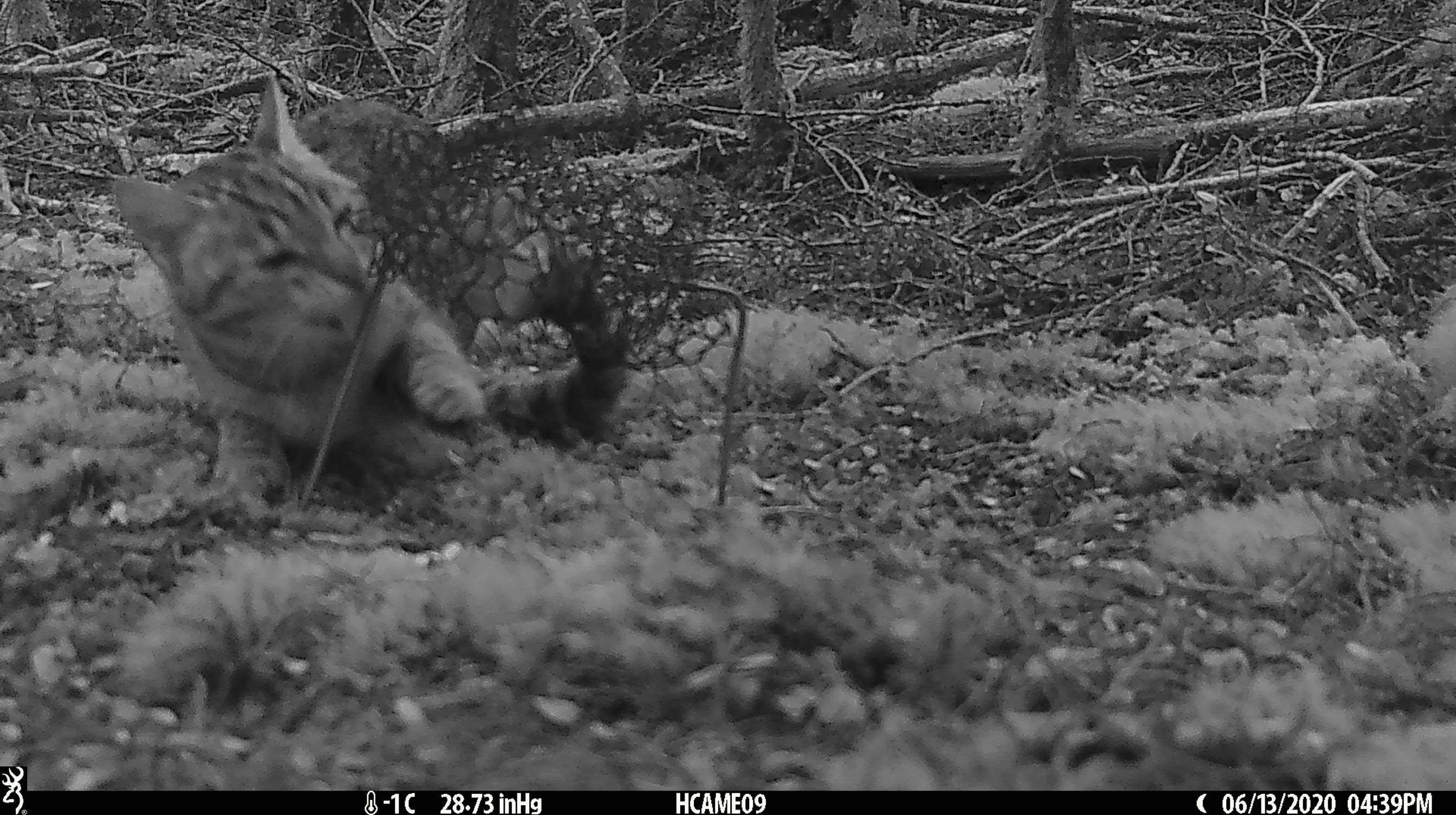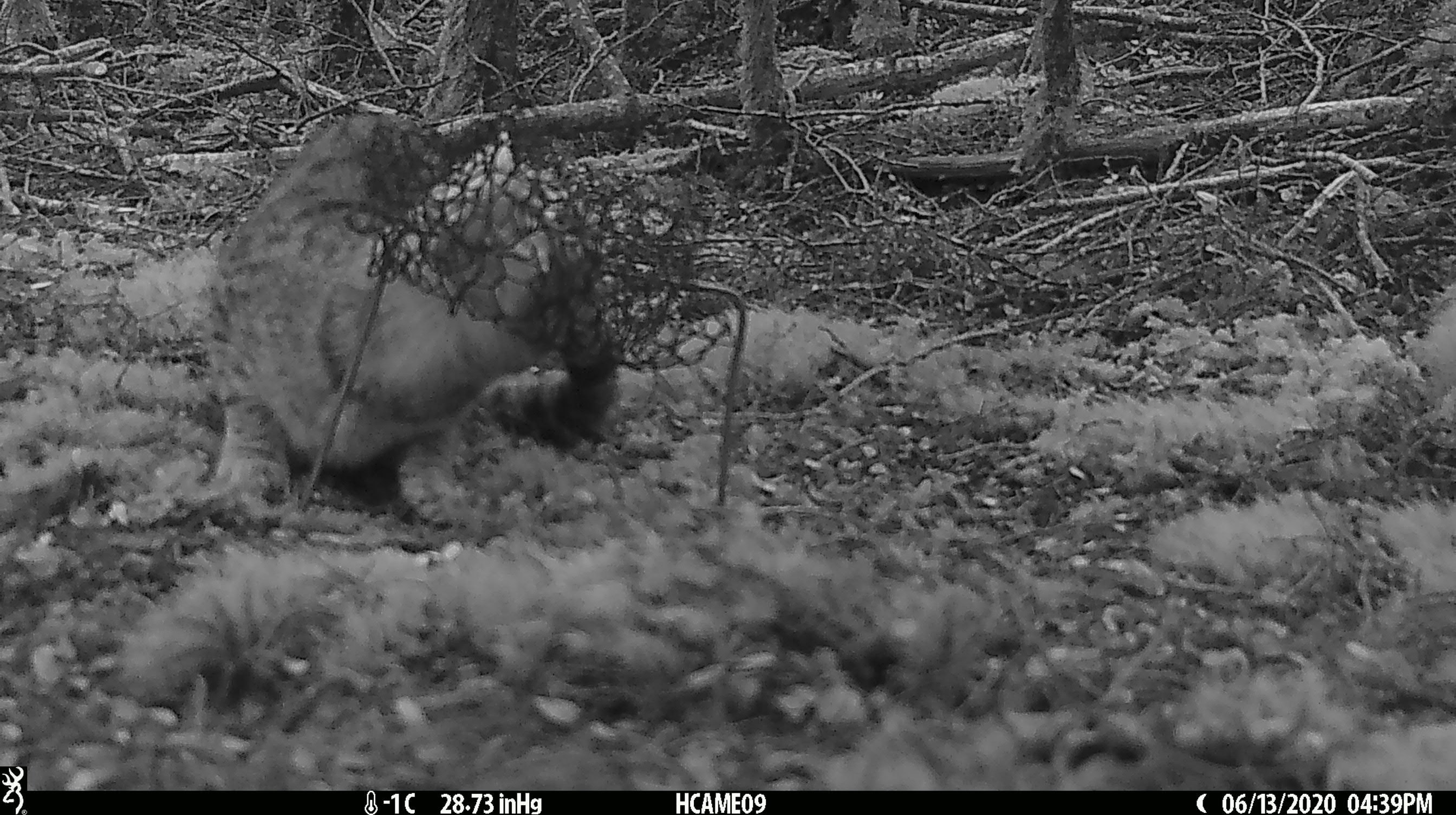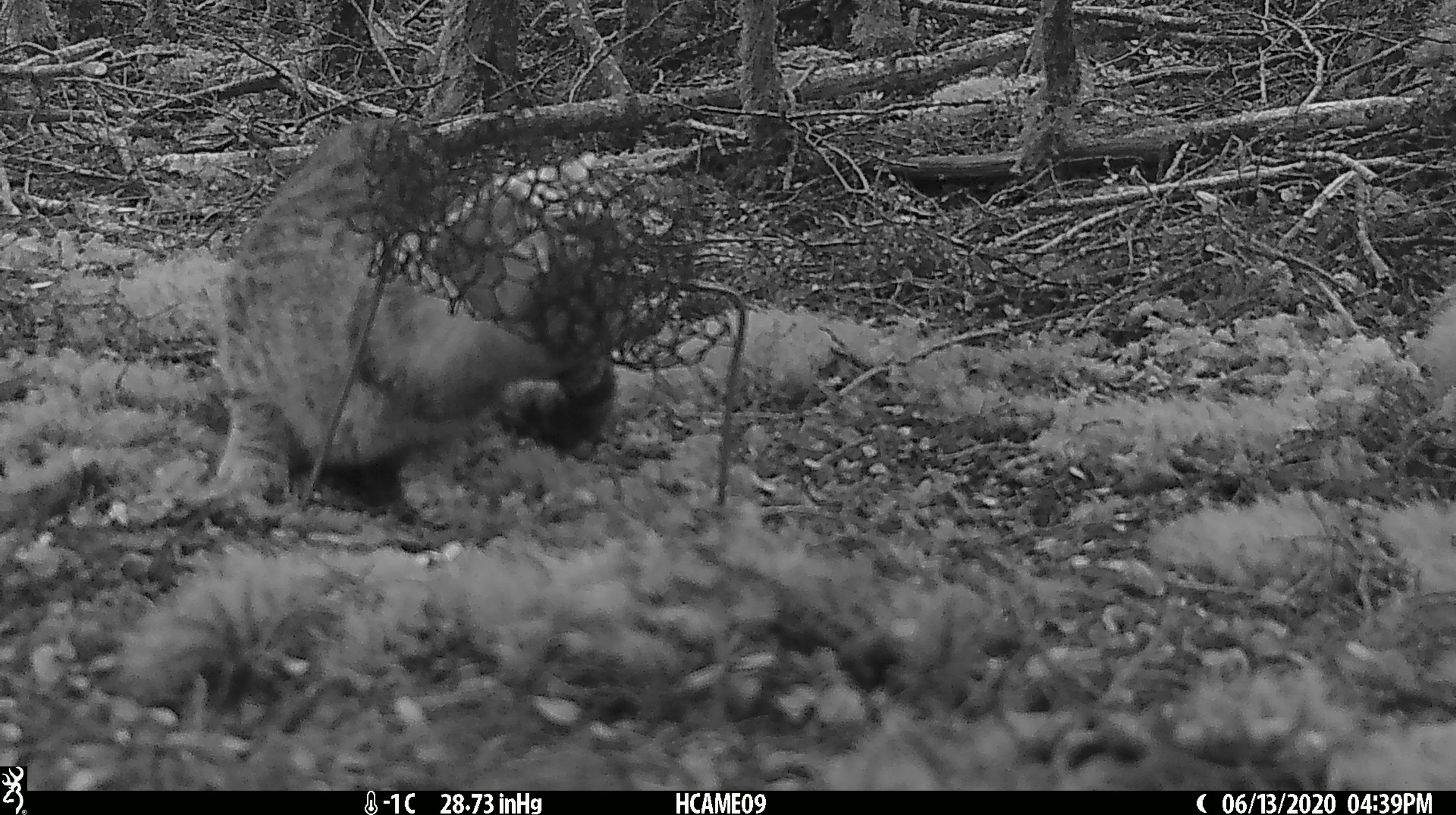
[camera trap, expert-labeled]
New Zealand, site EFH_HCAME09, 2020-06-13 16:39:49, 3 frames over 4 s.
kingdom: Animalia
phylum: Chordata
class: Mammalia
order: Carnivora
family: Felidae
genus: Felis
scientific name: Felis catus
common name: domestic cat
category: cat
Cat (domestic cat) (Felis catus).